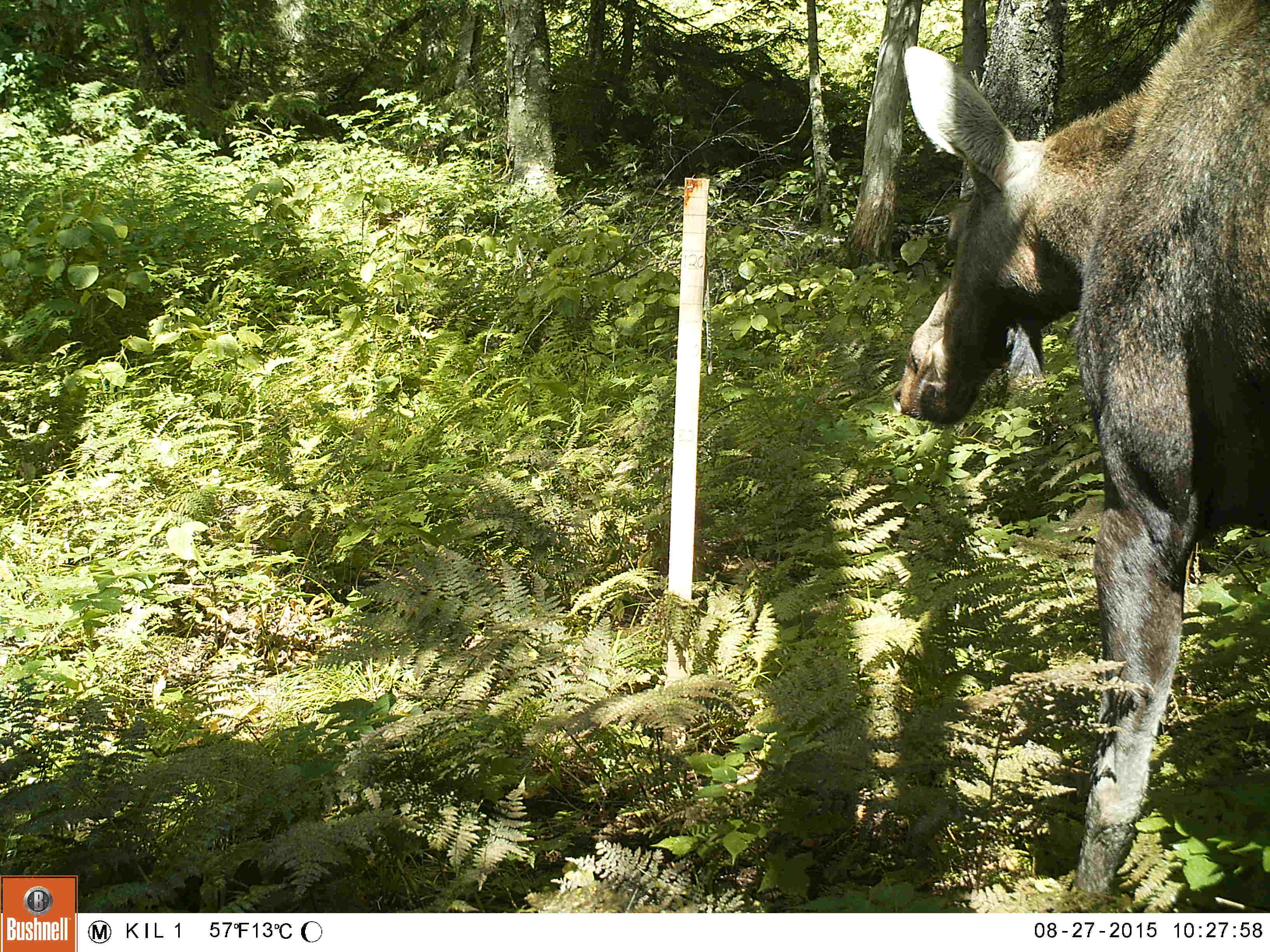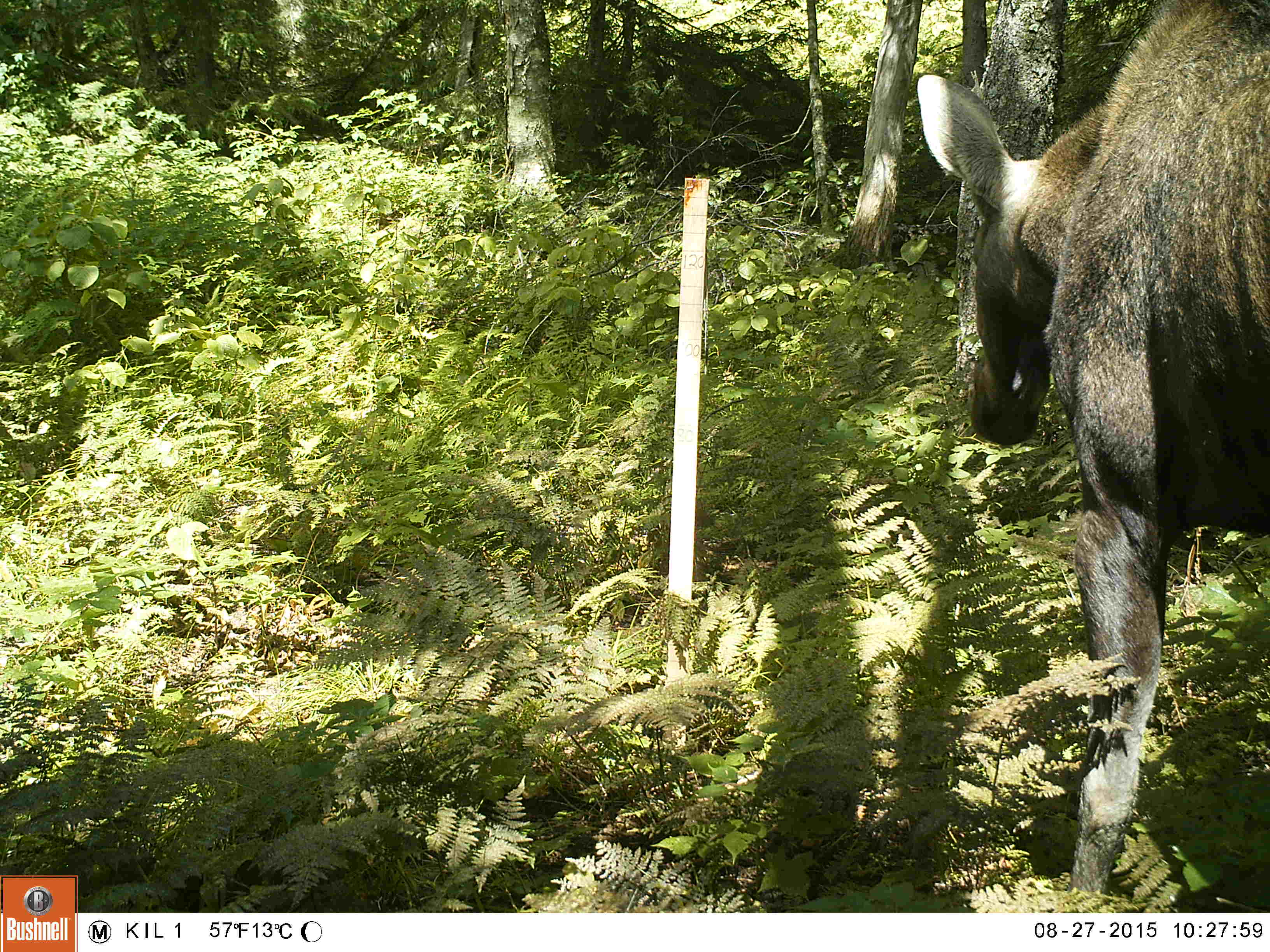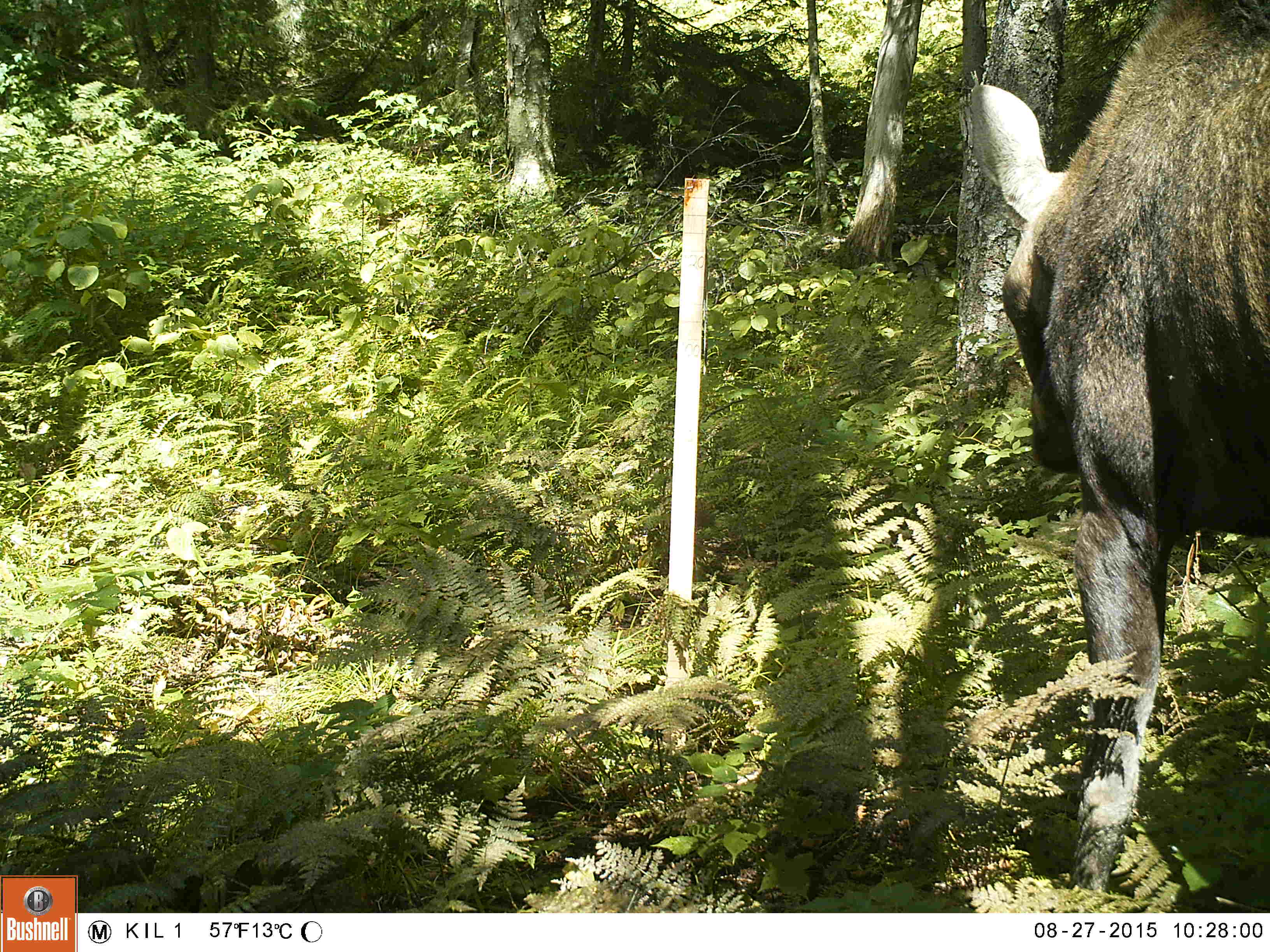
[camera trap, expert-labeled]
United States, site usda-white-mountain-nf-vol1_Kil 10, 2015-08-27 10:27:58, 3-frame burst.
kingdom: Animalia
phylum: Chordata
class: Mammalia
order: Artiodactyla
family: Cervidae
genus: Alces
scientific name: Alces alces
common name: moose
Moose (Alces alces).